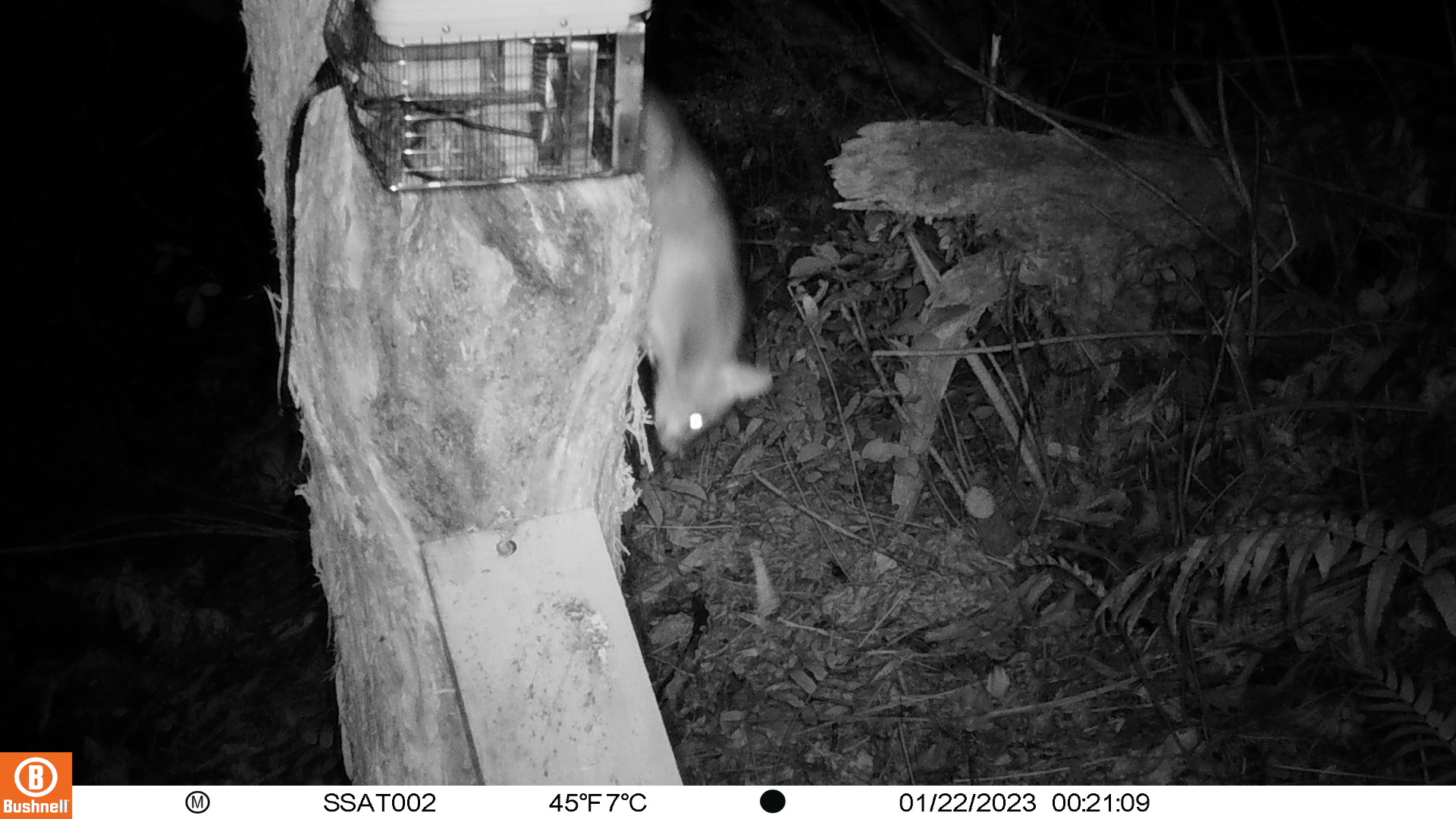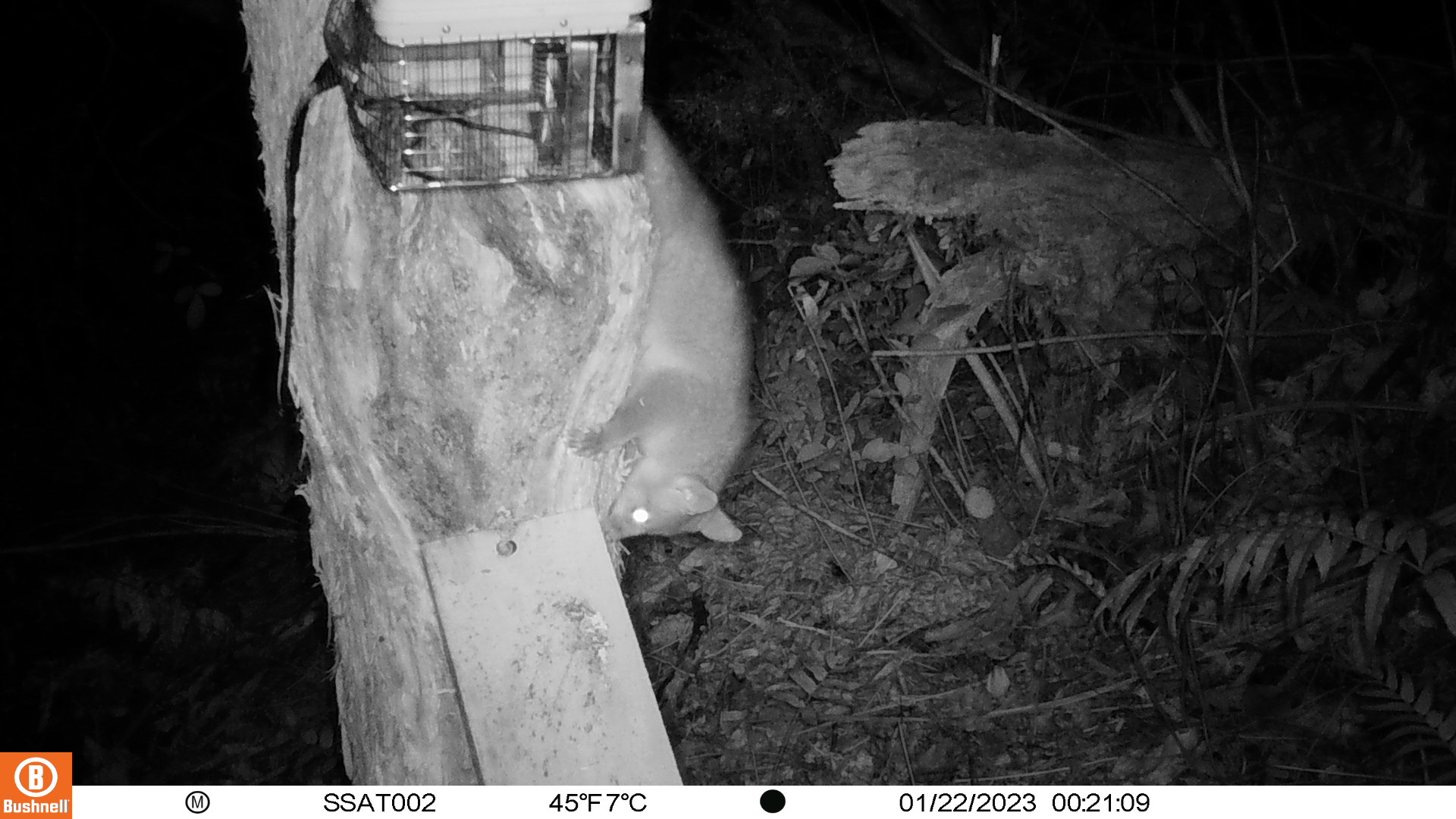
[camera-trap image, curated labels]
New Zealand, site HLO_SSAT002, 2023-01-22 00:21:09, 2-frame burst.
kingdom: Animalia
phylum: Chordata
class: Mammalia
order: Diprotodontia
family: Phalangeridae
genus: Trichosurus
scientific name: Trichosurus vulpecula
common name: common brushtail possum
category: possum